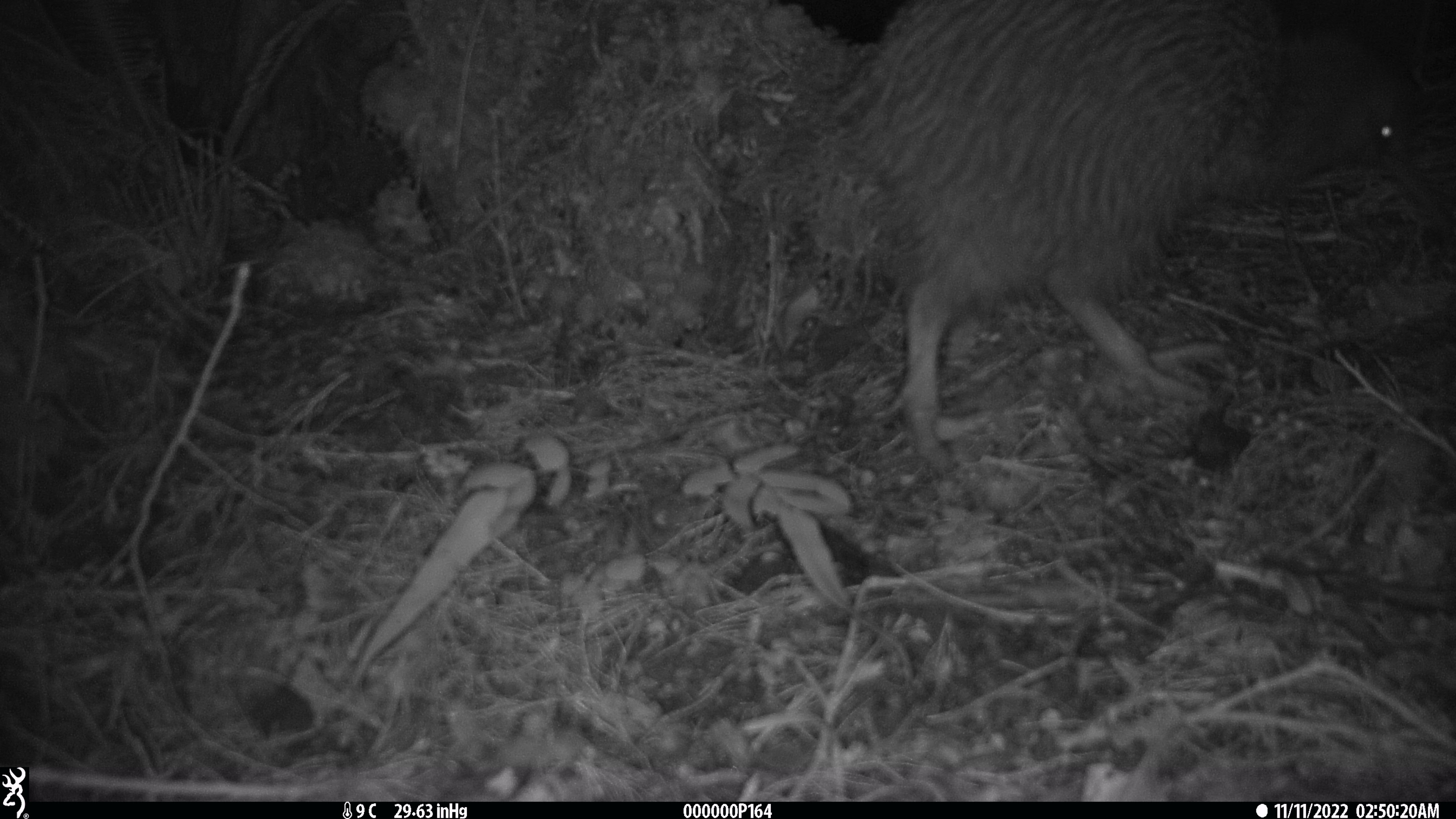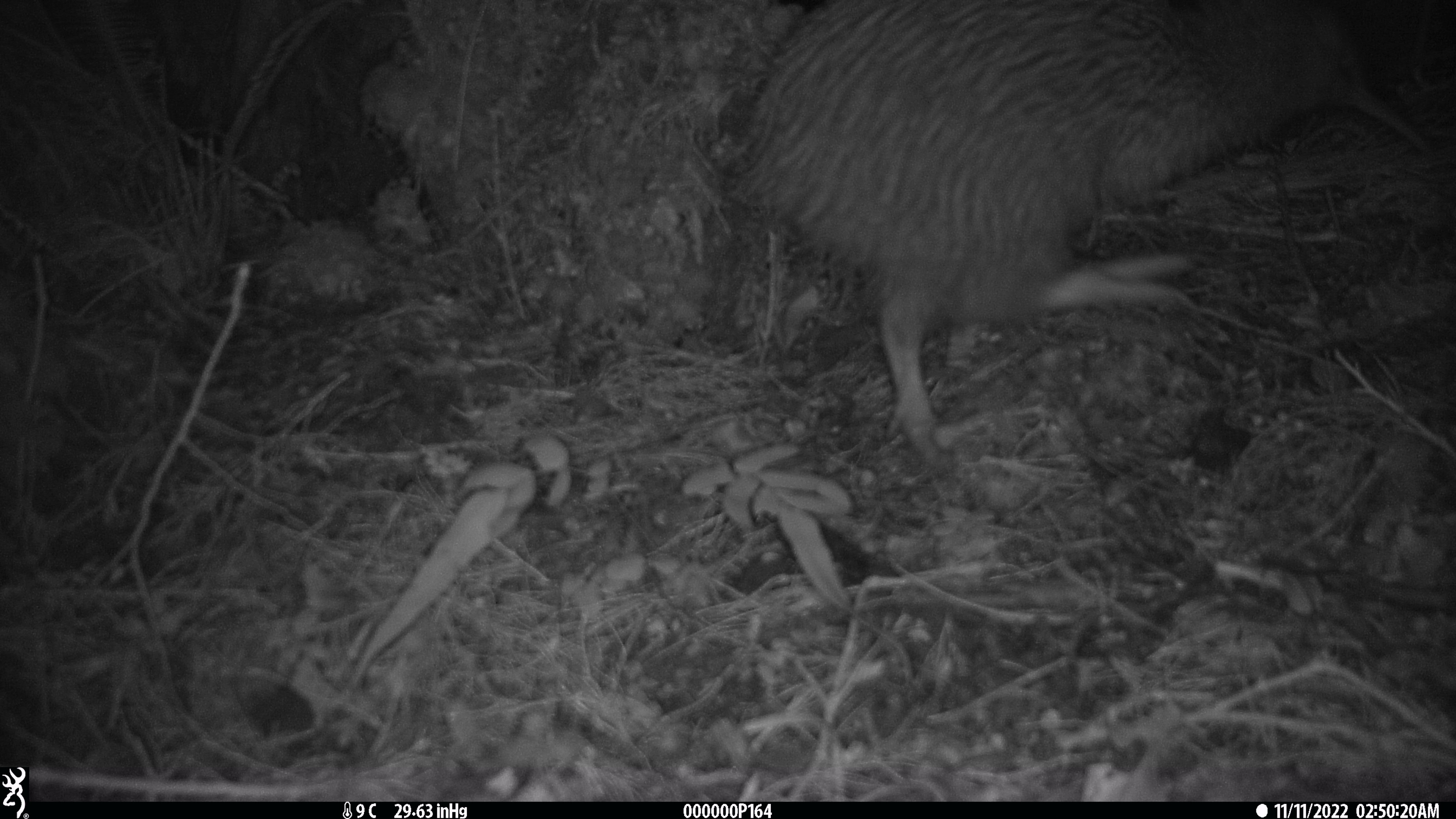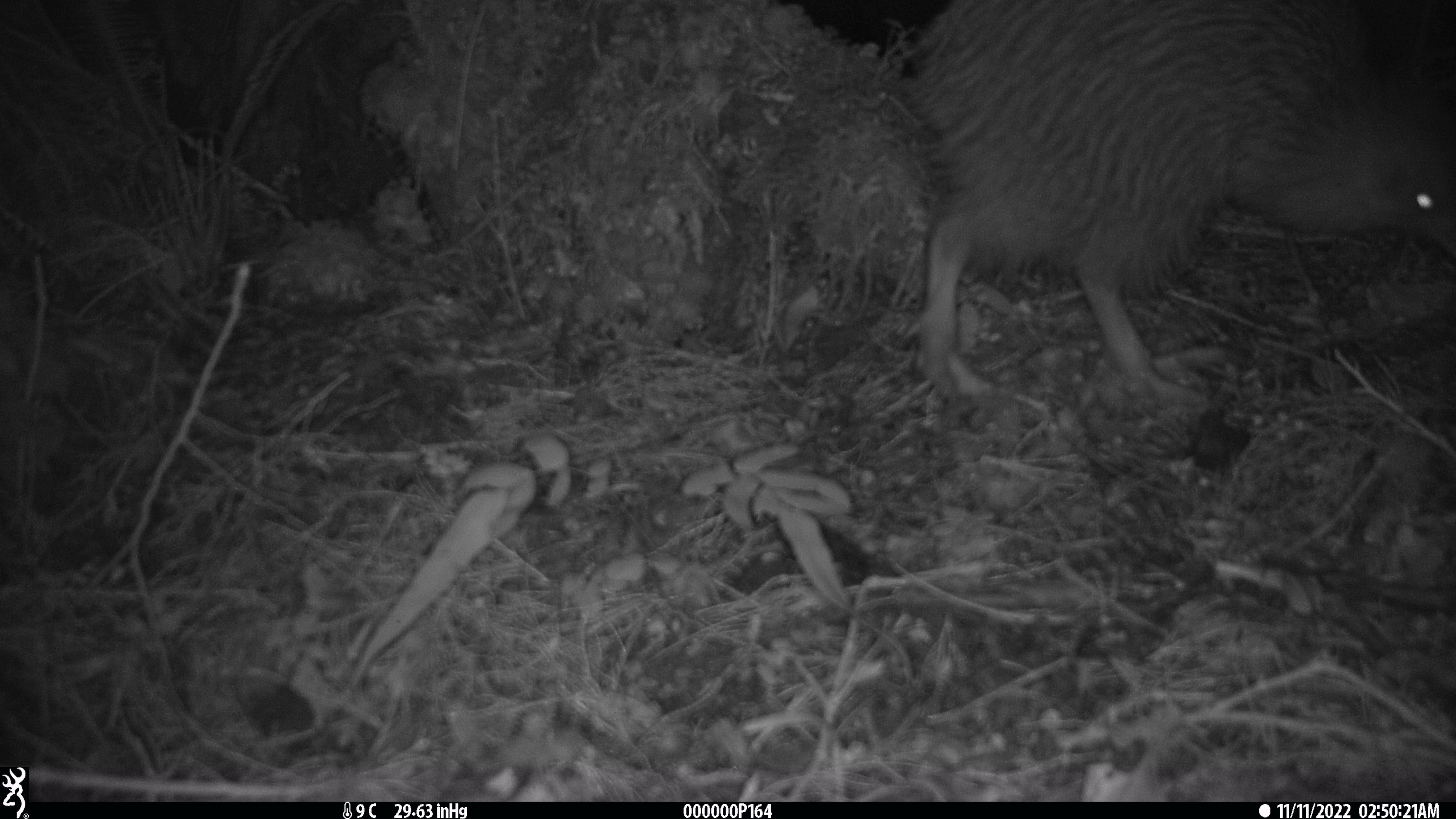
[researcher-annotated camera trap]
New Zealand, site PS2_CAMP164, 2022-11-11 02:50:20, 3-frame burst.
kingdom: Animalia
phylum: Chordata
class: Aves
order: Apterygiformes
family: Apterygidae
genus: Apteryx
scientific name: Apteryx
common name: kiwi